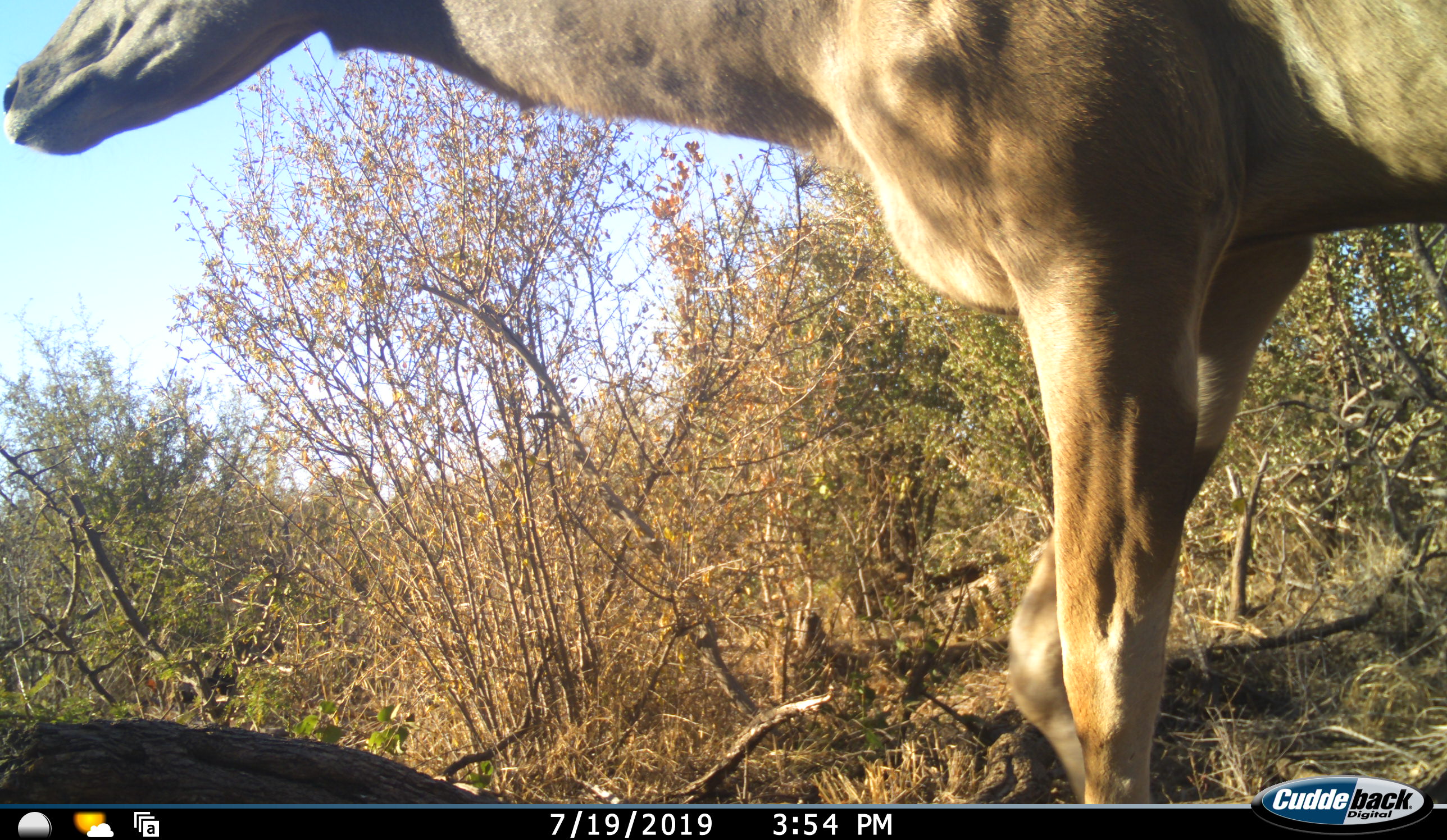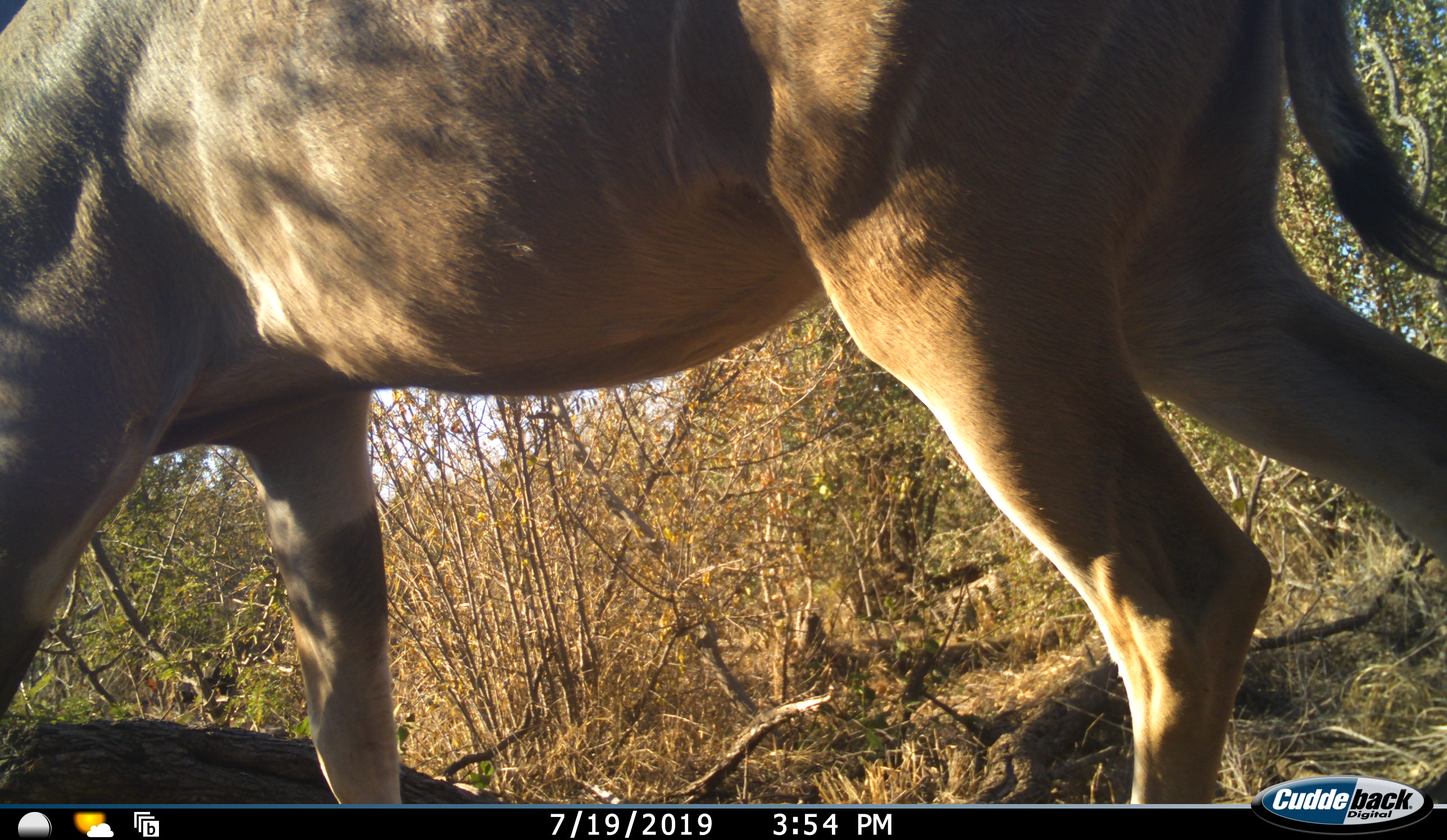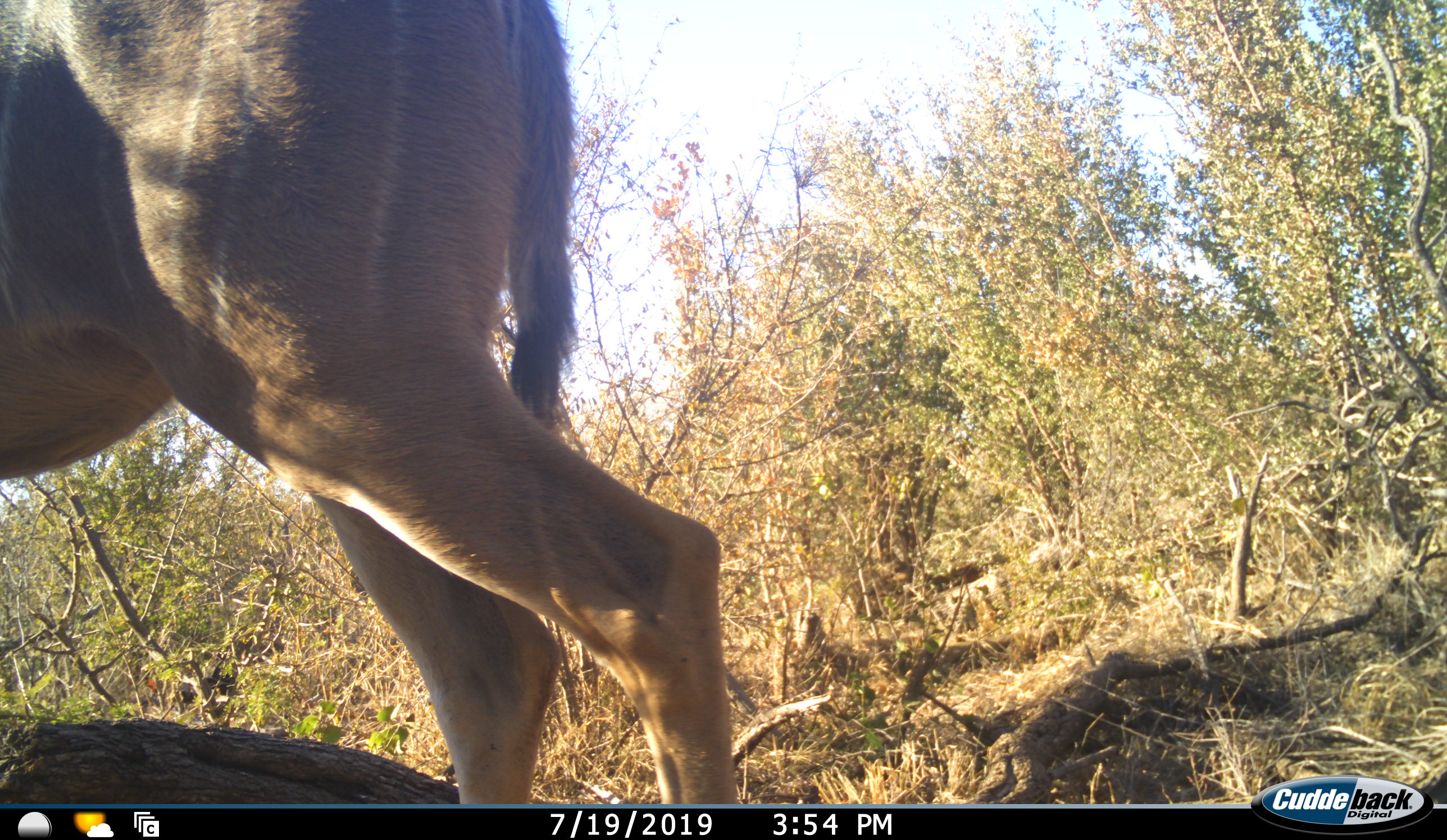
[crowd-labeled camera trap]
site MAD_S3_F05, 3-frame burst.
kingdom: Animalia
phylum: Chordata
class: Mammalia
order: Artiodactyla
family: Bovidae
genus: Tragelaphus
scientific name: Tragelaphus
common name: kudu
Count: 1.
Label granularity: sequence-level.